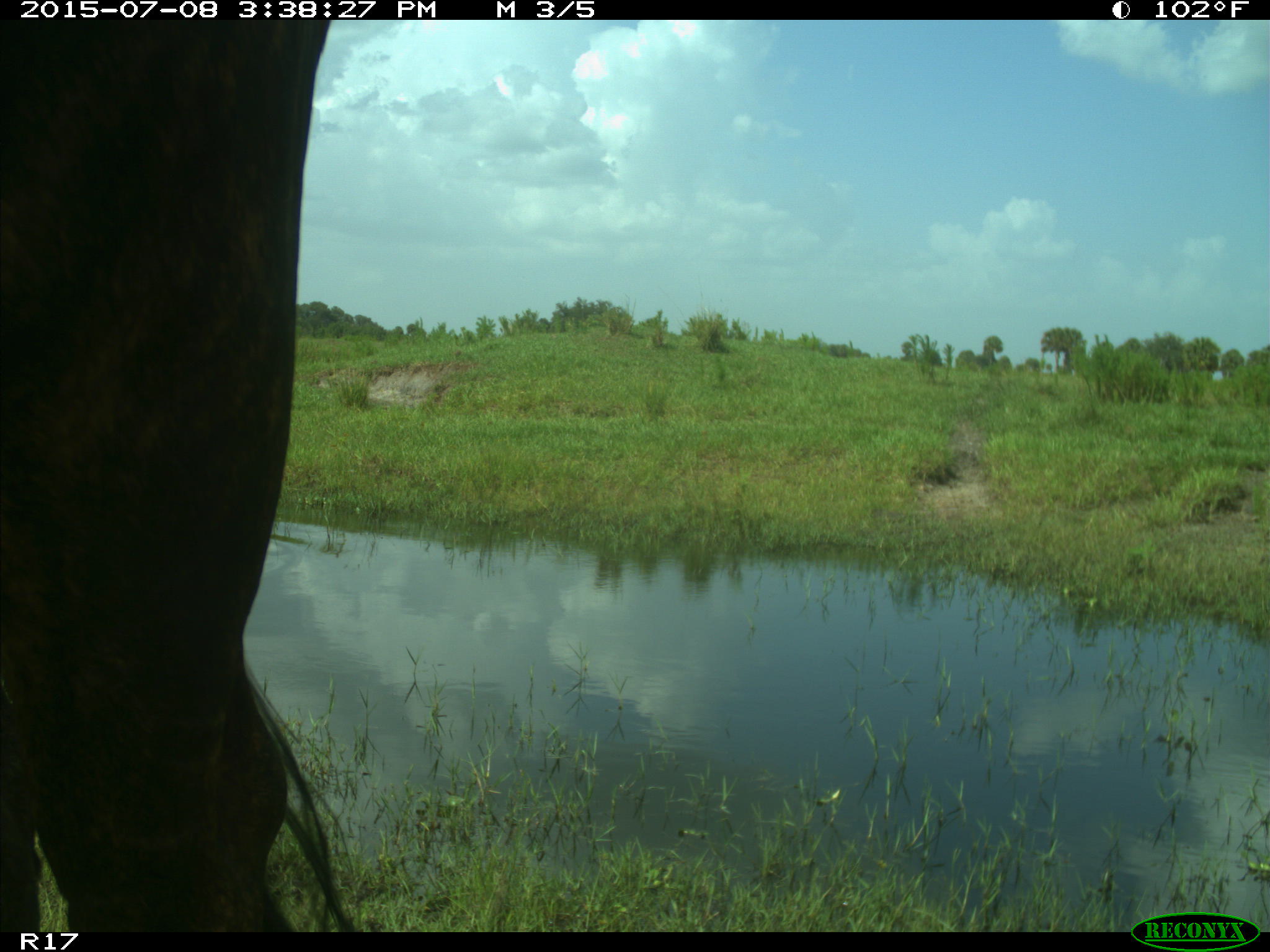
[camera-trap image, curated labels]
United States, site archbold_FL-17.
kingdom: Animalia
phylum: Chordata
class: Mammalia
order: Artiodactyla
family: Bovidae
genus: Bos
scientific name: Bos taurus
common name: domestic cow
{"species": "Bos taurus (domestic cow)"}